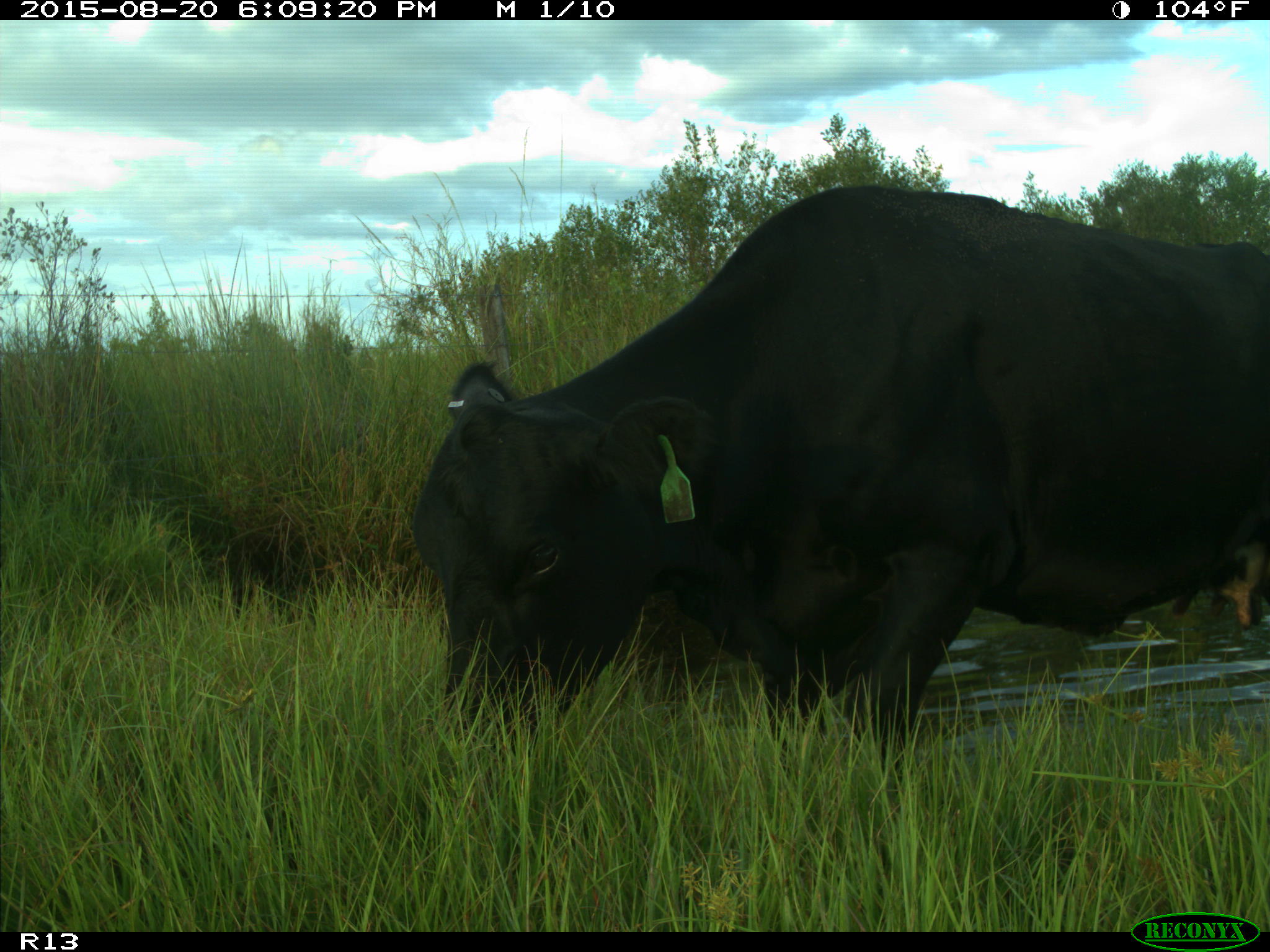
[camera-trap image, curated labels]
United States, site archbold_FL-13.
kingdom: Animalia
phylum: Chordata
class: Mammalia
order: Artiodactyla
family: Bovidae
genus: Bos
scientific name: Bos taurus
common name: domestic cow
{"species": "Bos taurus (domestic cow)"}